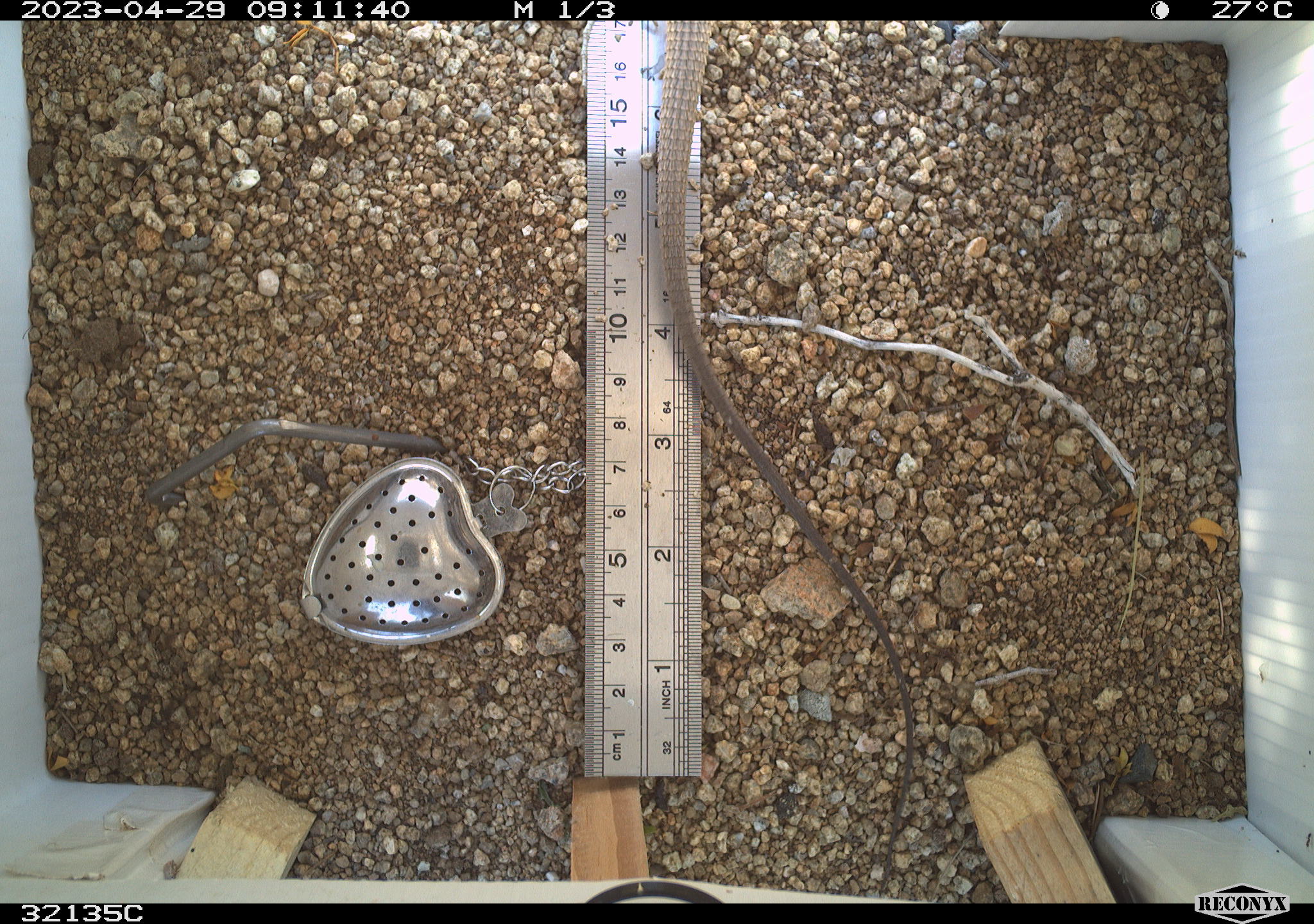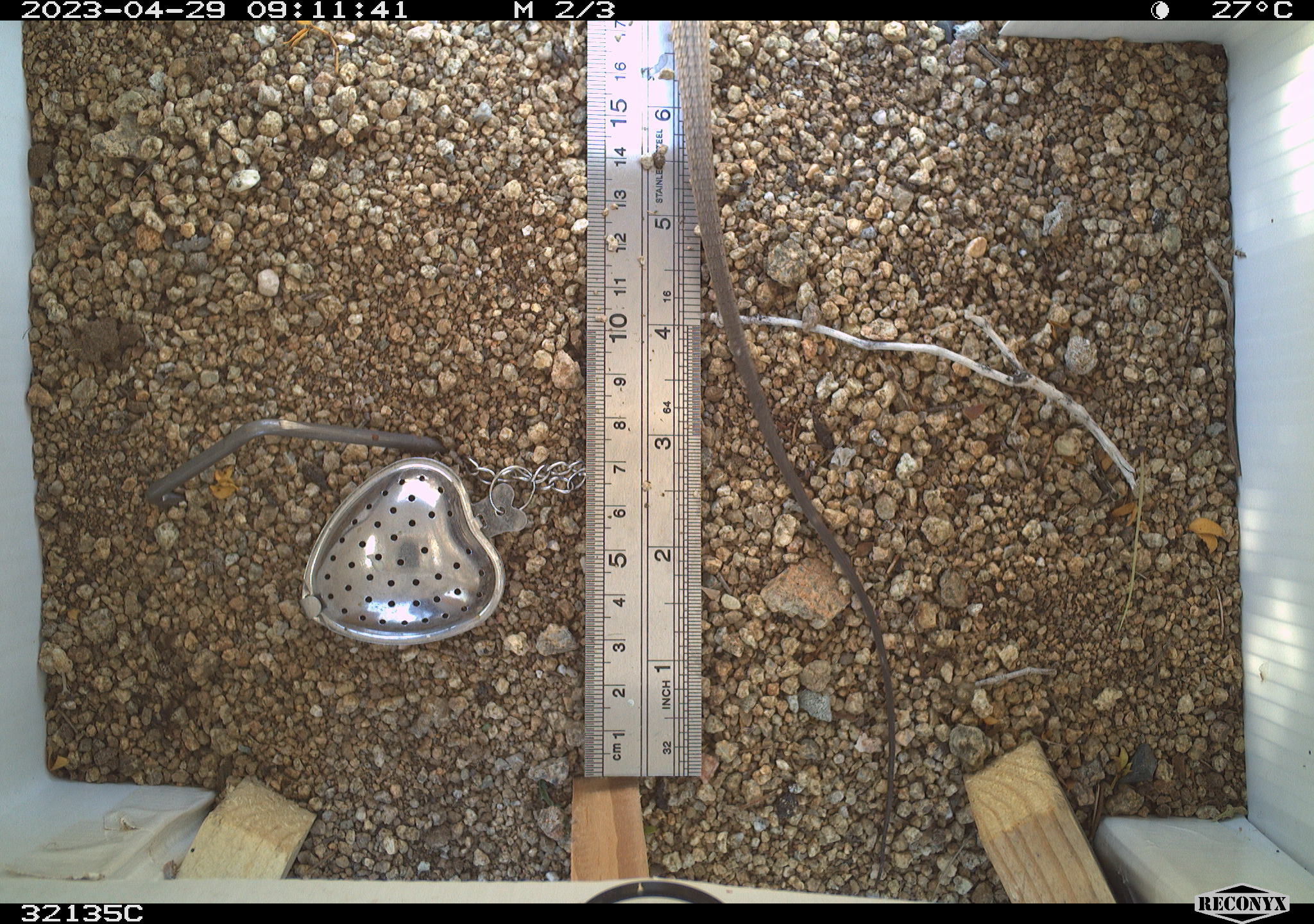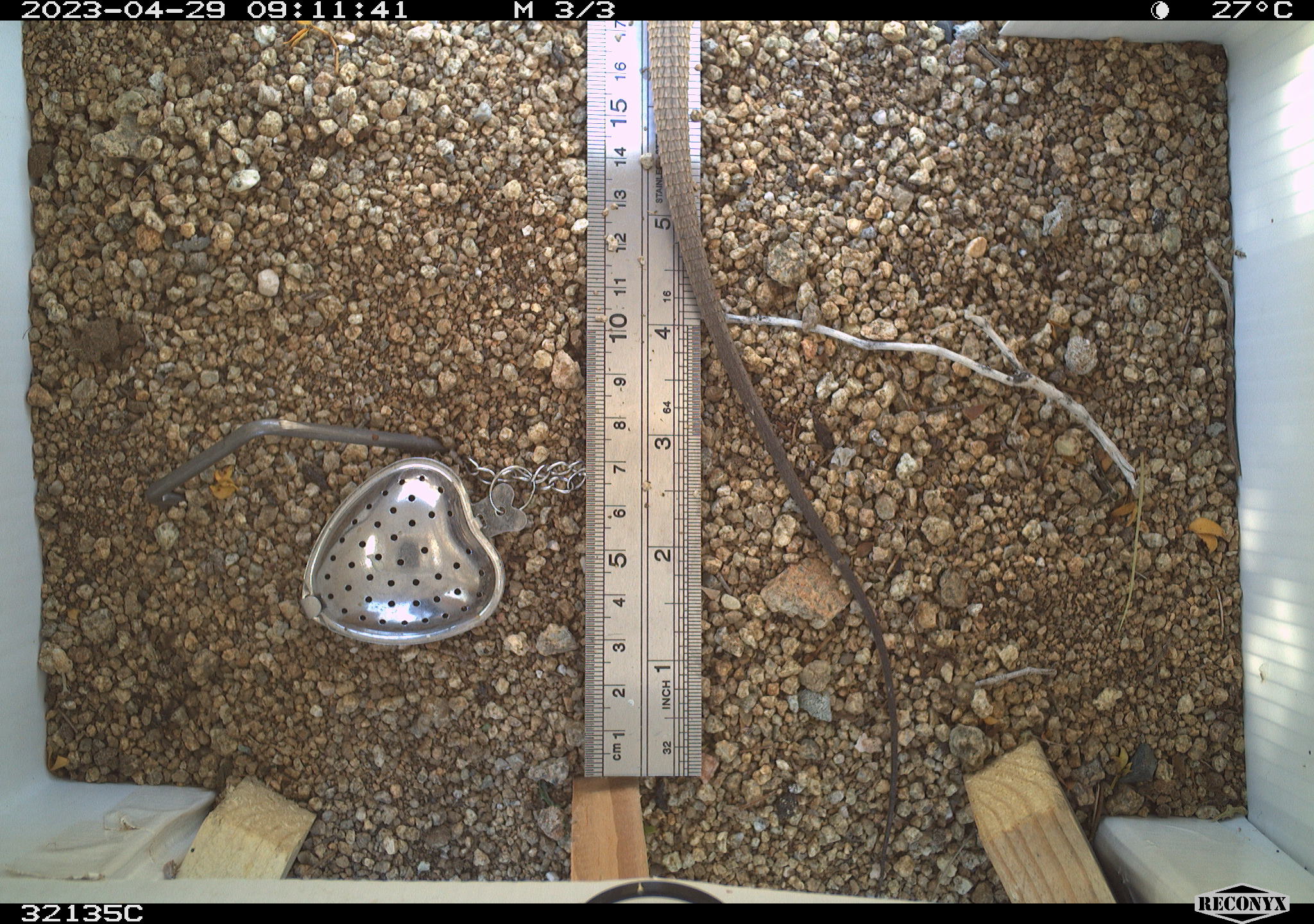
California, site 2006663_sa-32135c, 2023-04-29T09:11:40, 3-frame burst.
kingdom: Animalia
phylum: Chordata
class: Reptilia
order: Squamata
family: Teiidae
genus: Aspidoscelis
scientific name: Aspidoscelis tigris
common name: western whiptail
Western whiptail (Aspidoscelis tigris).